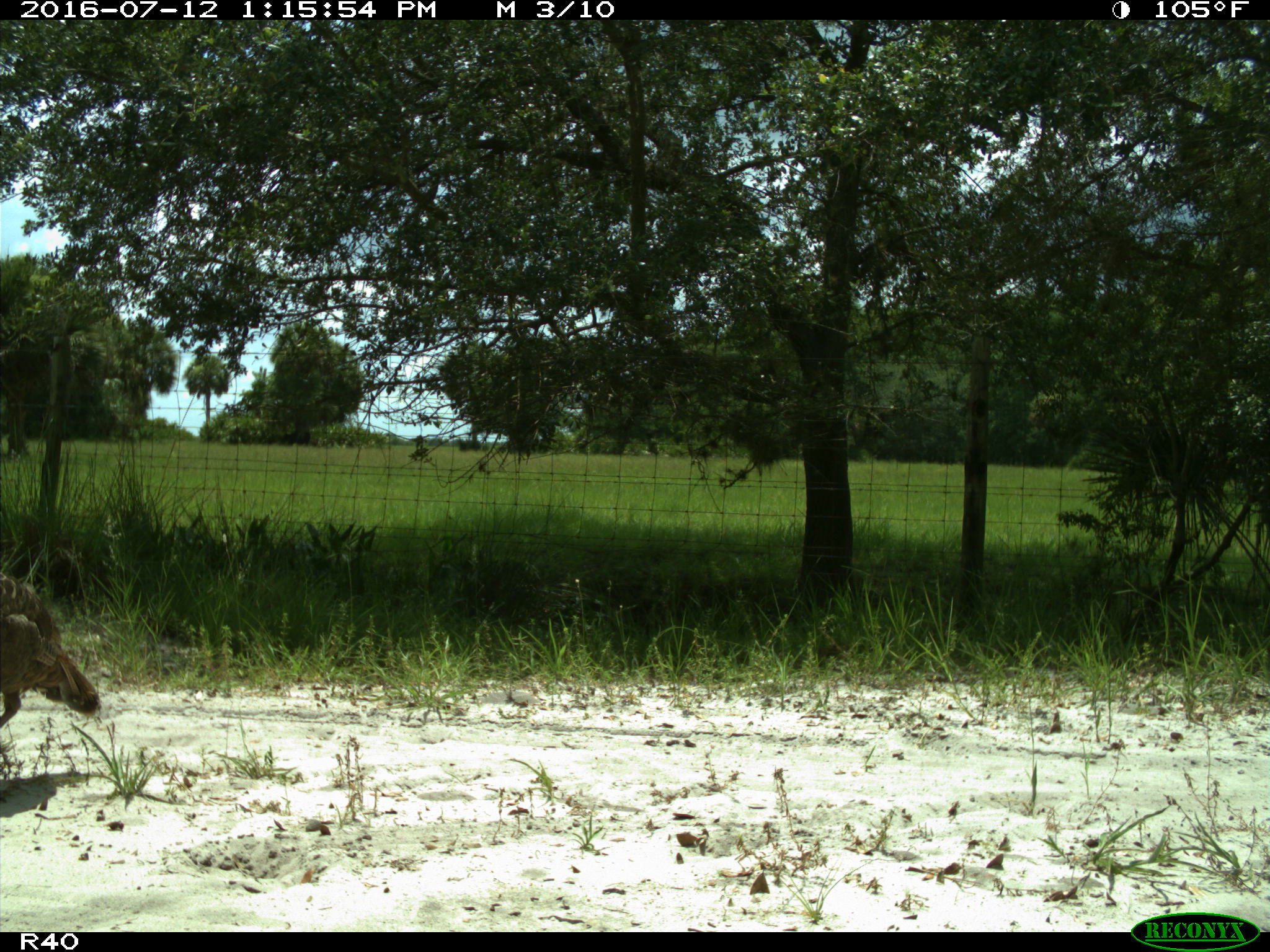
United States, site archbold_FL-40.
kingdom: Animalia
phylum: Chordata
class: Aves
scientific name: Aves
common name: birds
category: unidentified bird